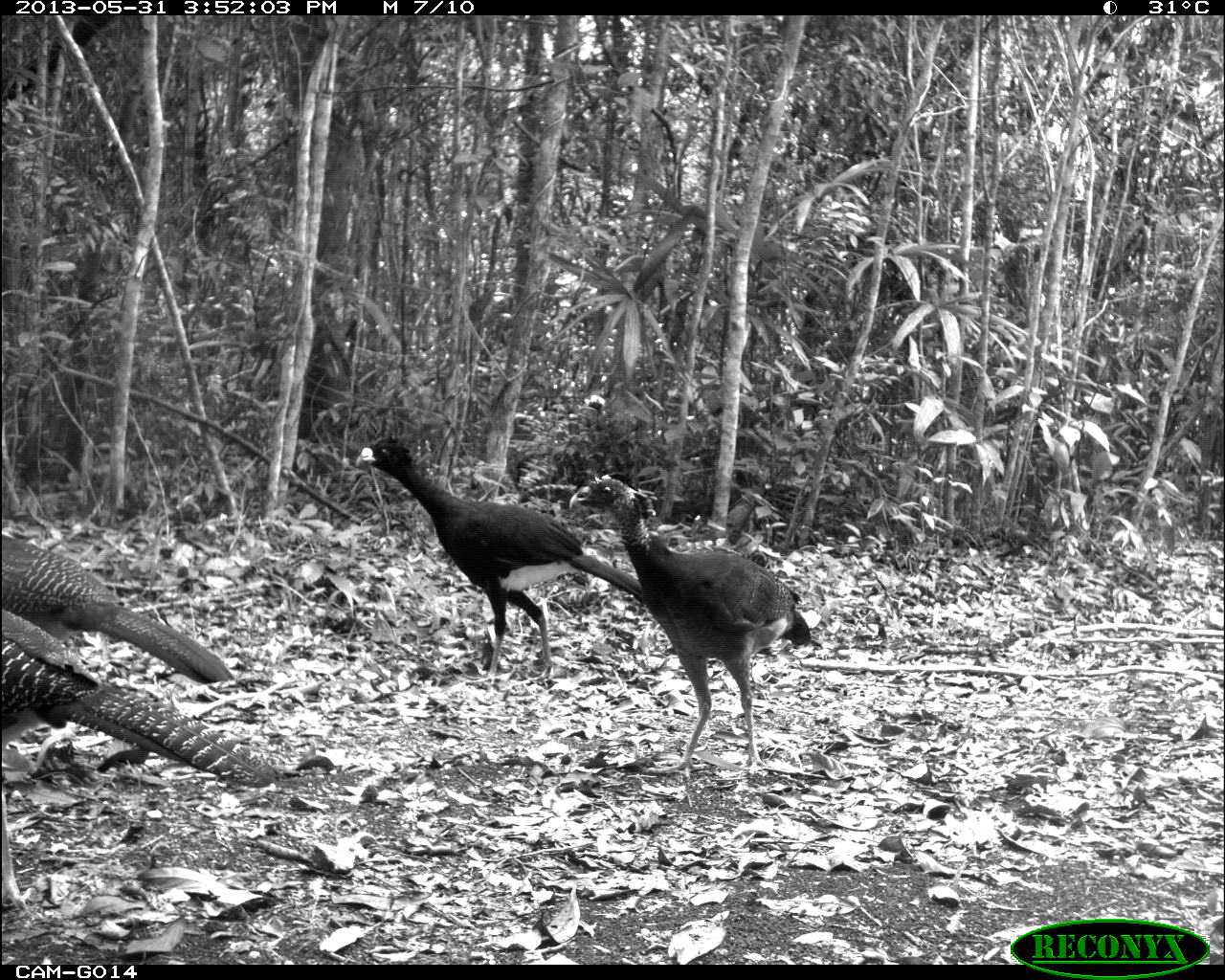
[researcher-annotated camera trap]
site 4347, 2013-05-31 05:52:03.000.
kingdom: Animalia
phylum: Chordata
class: Aves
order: Galliformes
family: Cracidae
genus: Crax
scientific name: Crax rubra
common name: great curassow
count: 1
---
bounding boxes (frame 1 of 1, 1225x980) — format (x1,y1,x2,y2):
crax rubra: (0,607,277,911); (355,435,652,688); (569,473,812,779); (0,532,235,685)